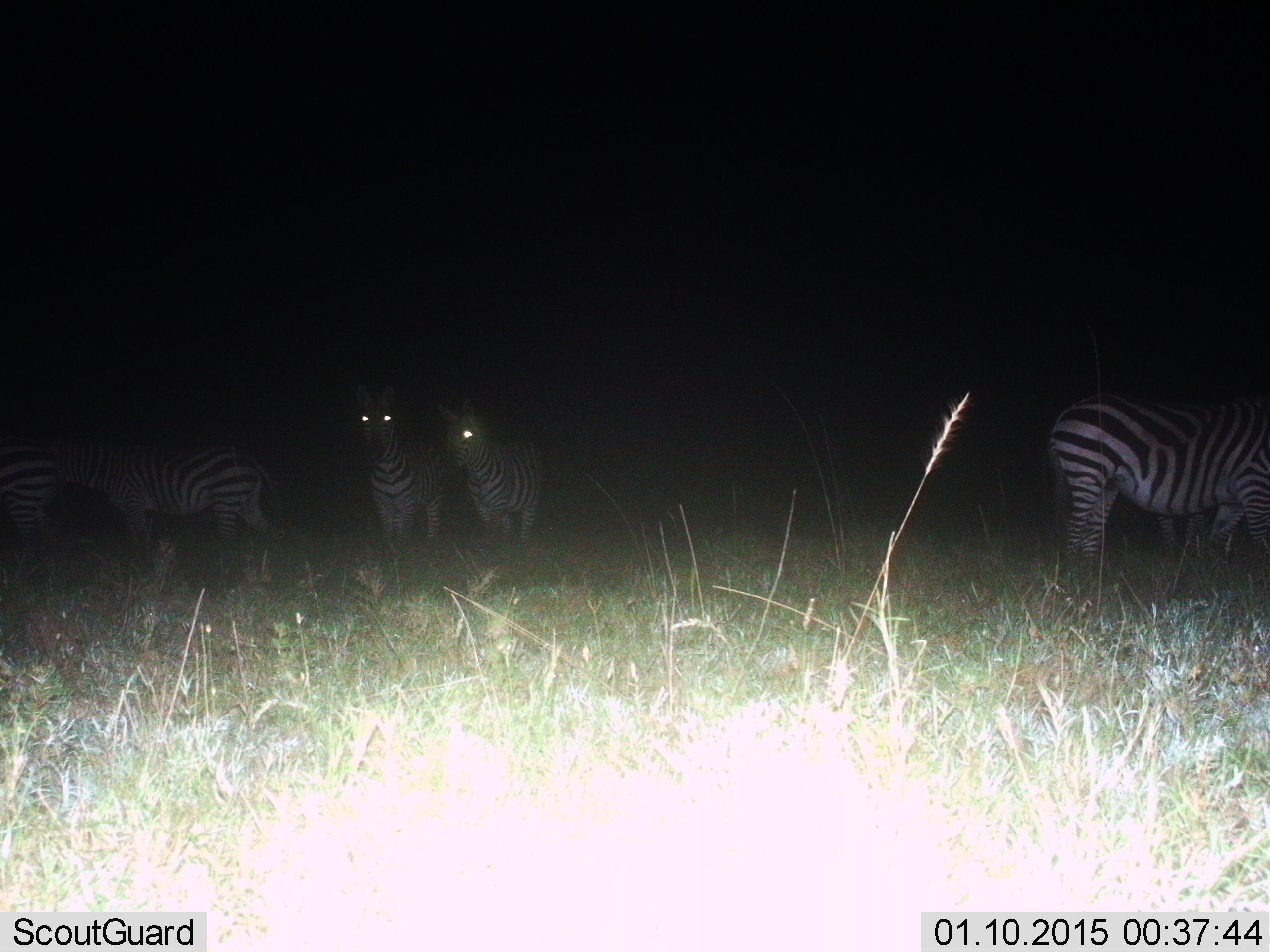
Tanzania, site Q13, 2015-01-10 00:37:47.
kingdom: Animalia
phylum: Chordata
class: Mammalia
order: Perissodactyla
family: Equidae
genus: Equus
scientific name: Equus quagga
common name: plains zebra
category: zebra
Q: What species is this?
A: Zebra (plains zebra) (Equus quagga).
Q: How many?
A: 5.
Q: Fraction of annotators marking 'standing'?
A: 100%.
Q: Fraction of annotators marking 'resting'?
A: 0%.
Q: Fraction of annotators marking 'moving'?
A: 20%.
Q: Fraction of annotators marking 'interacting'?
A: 0%.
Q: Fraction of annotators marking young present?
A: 0%.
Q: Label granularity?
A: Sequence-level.